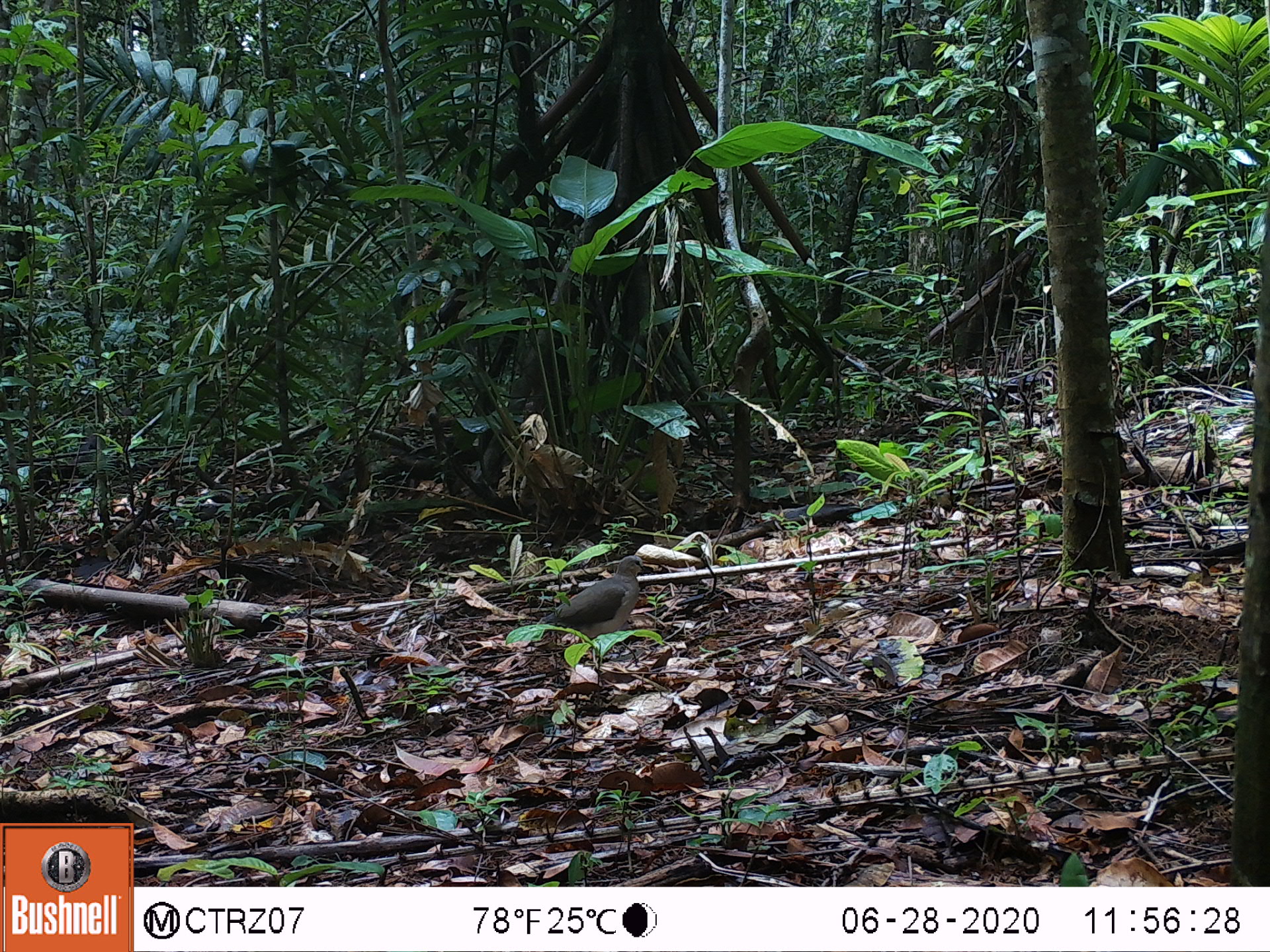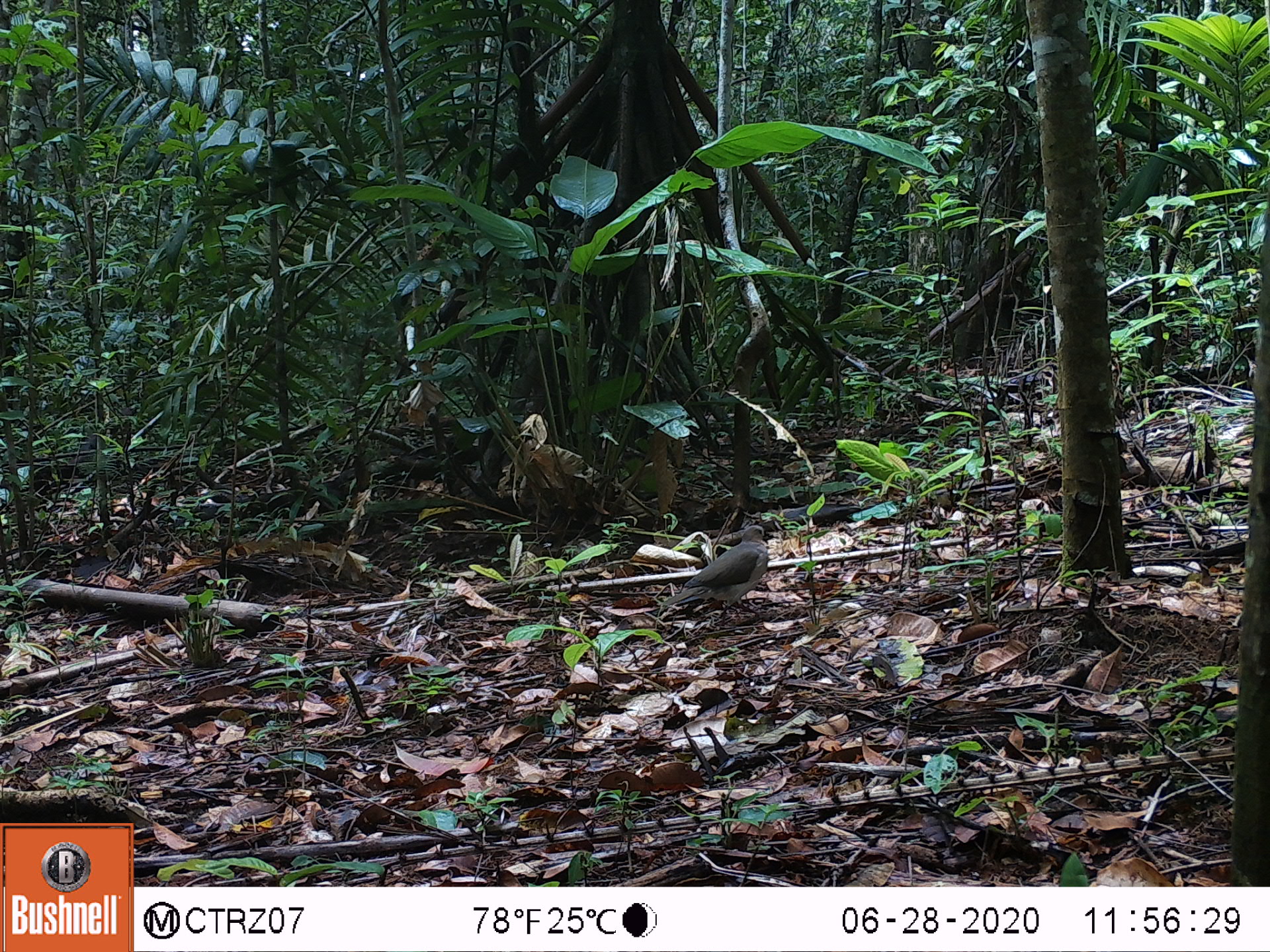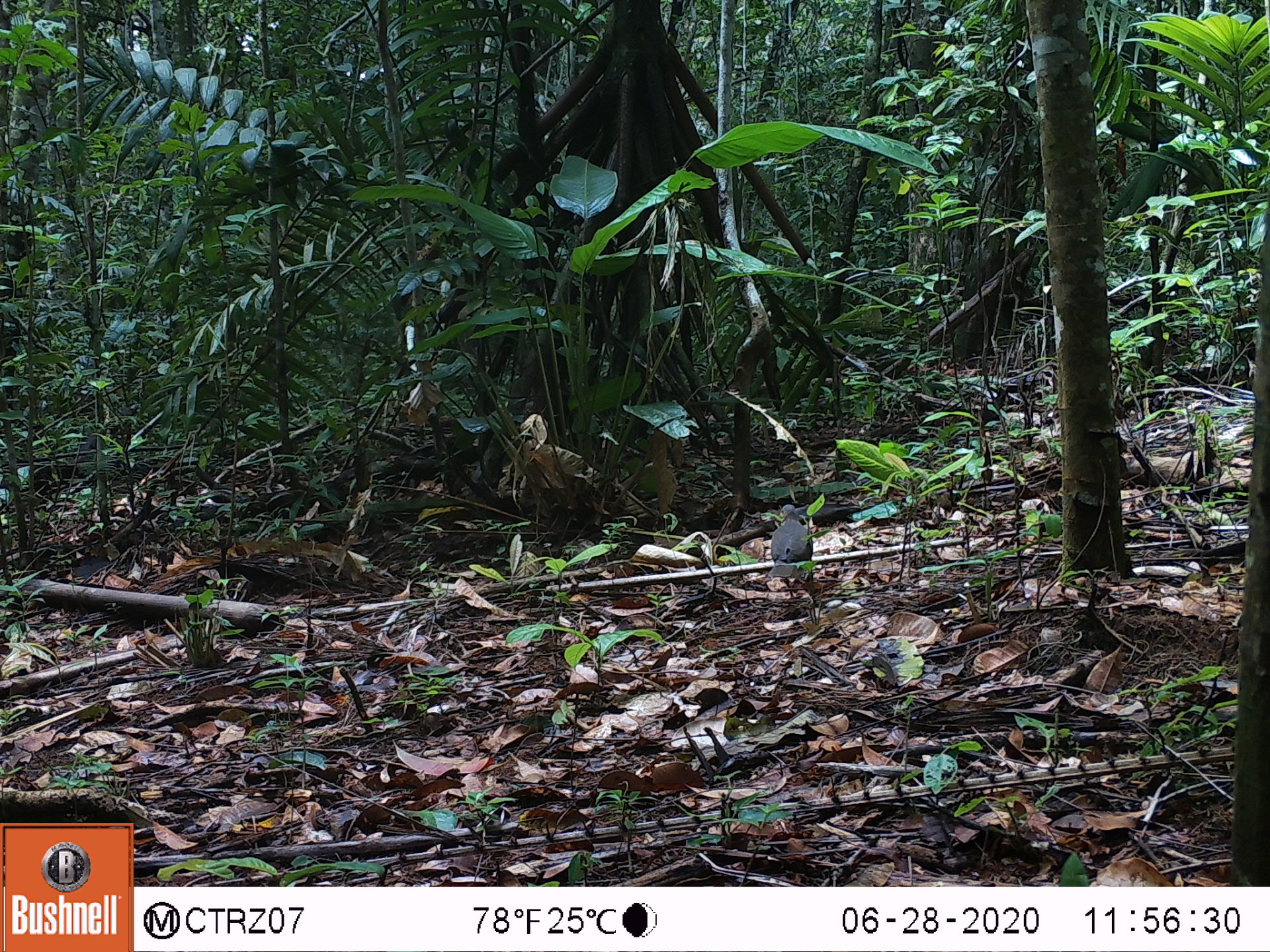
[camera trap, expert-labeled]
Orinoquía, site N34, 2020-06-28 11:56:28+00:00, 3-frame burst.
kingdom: Animalia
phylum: Chordata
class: Aves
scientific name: Aves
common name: bird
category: unknown bird